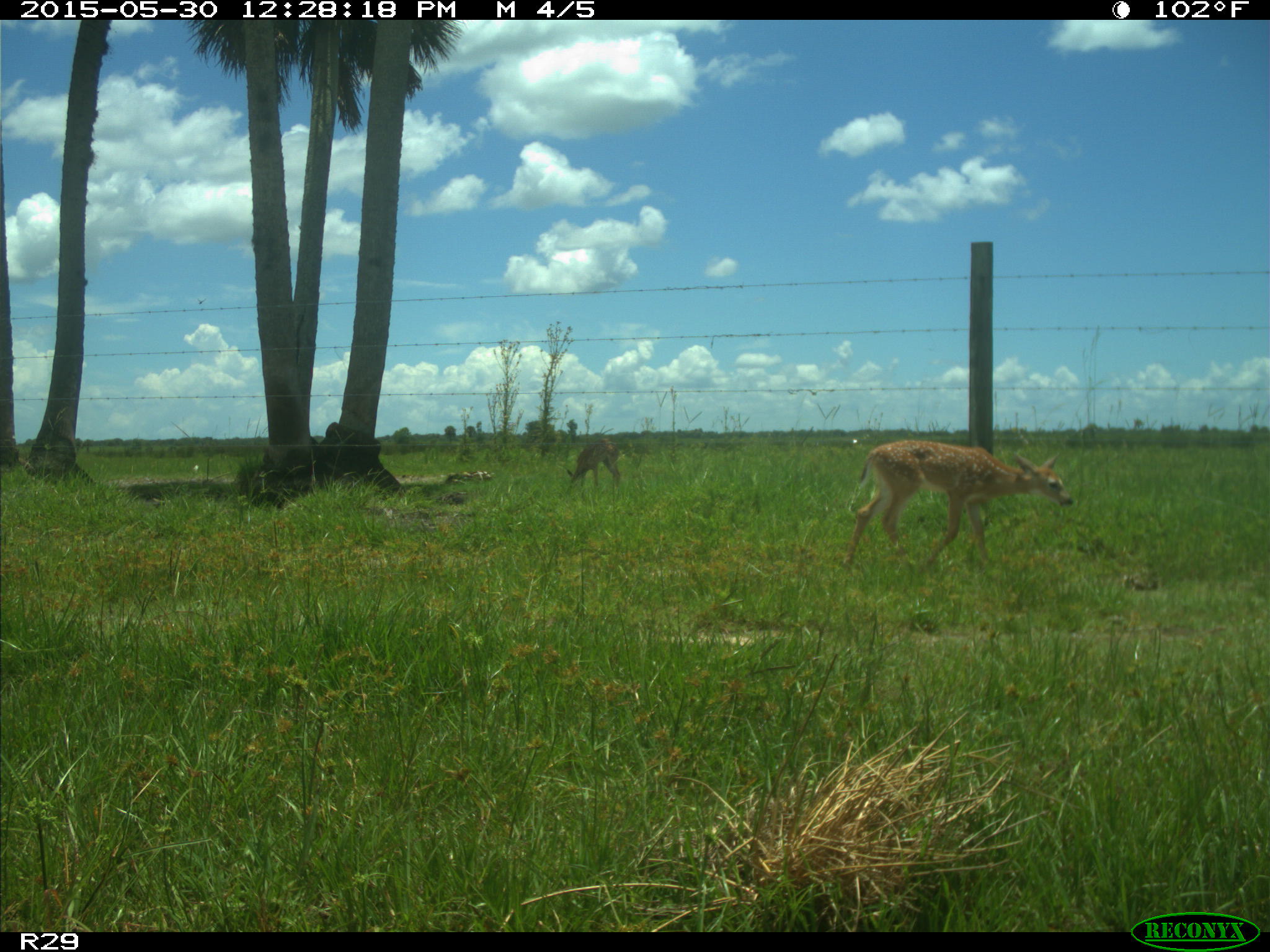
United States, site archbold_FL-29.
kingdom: Animalia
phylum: Chordata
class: Mammalia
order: Artiodactyla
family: Cervidae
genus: Odocoileus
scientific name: Odocoileus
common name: deer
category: unidentified deer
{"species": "unidentified deer (deer) (Odocoileus)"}